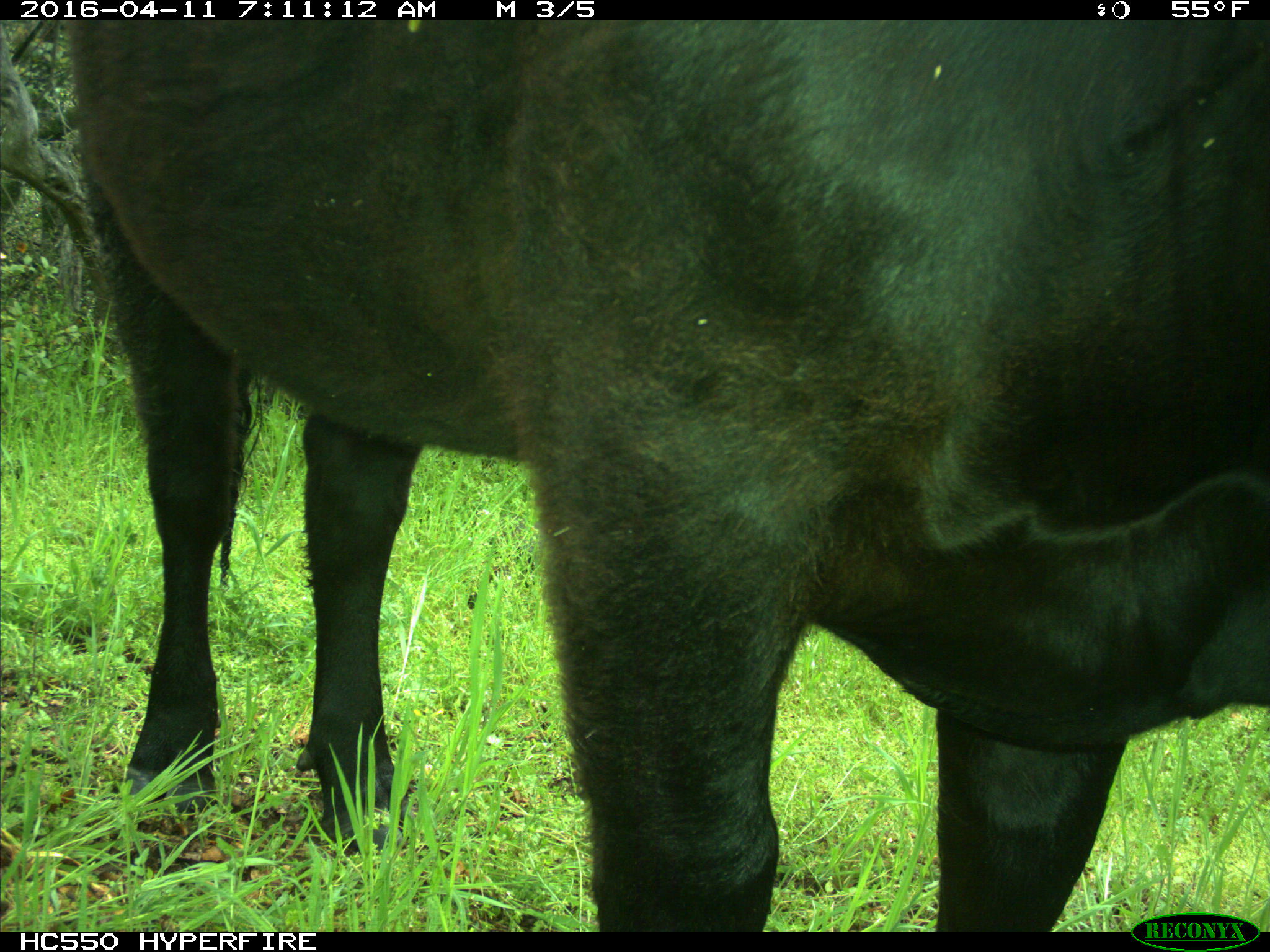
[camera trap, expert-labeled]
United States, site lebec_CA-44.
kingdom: Animalia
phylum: Chordata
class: Mammalia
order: Artiodactyla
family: Bovidae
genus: Bos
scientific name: Bos taurus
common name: domestic cow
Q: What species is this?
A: Bos taurus (domestic cow).